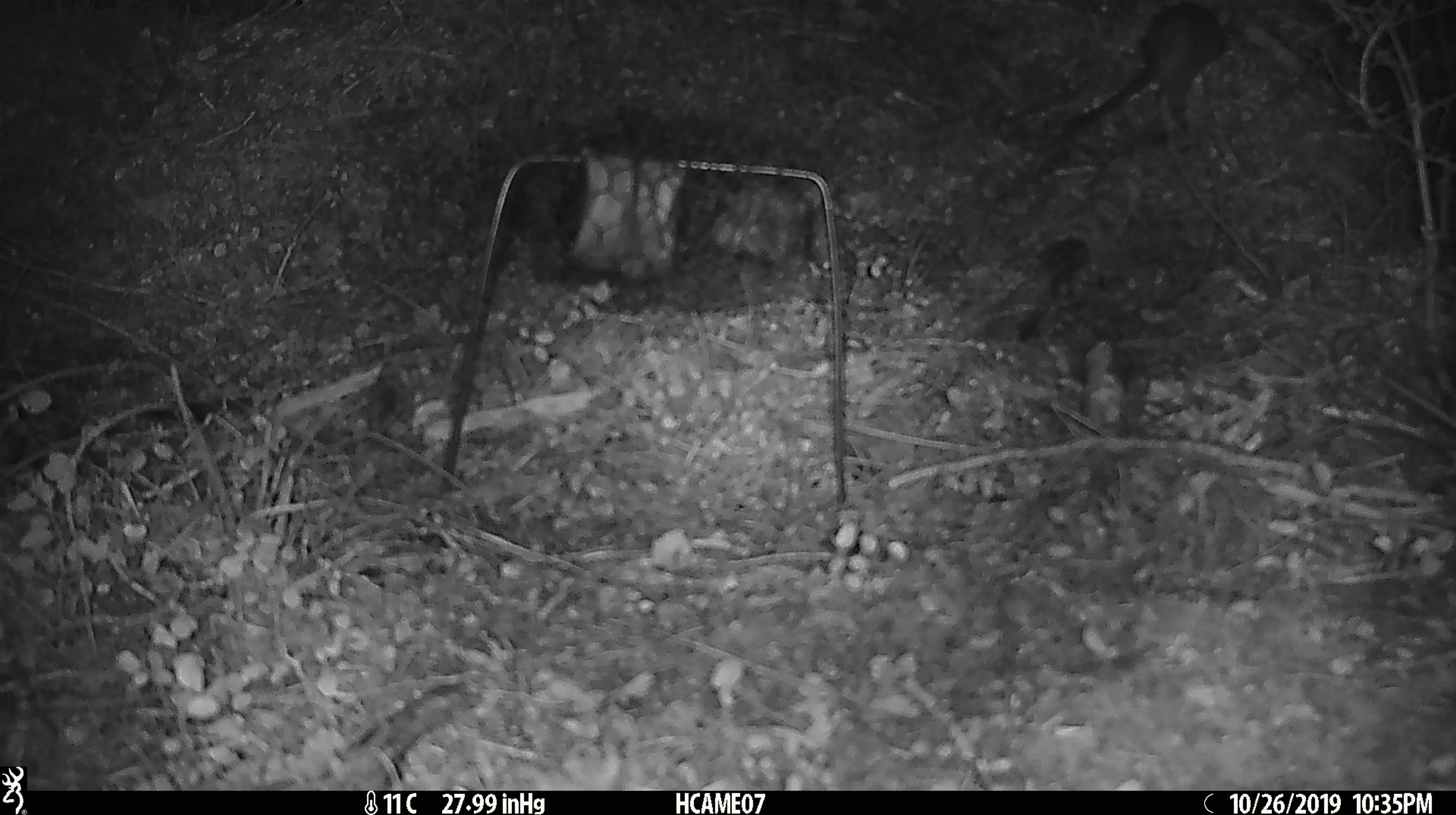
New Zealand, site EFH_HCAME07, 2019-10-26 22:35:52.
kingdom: Animalia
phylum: Chordata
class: Mammalia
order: Rodentia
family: Muridae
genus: Rattus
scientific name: Rattus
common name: rat